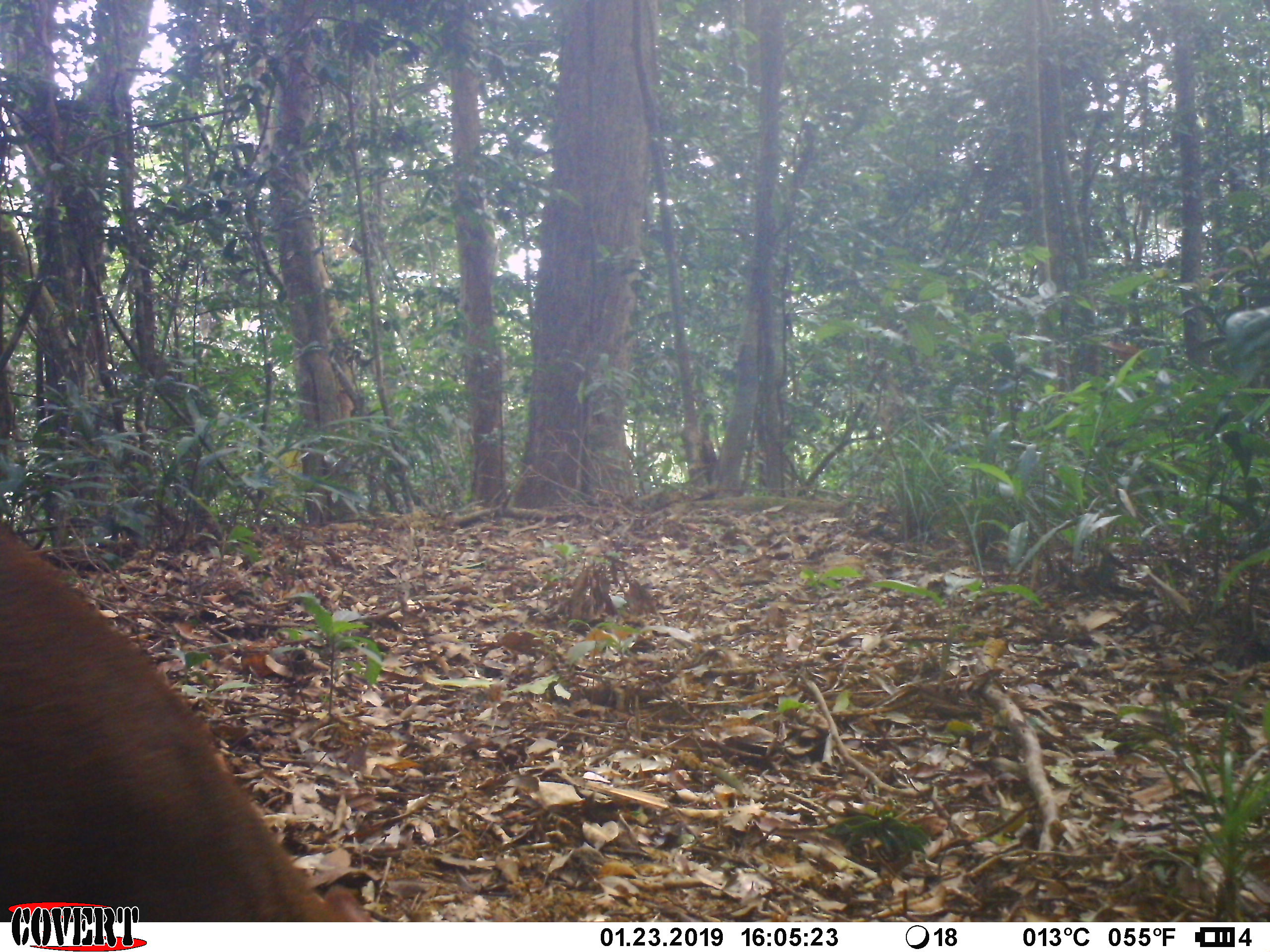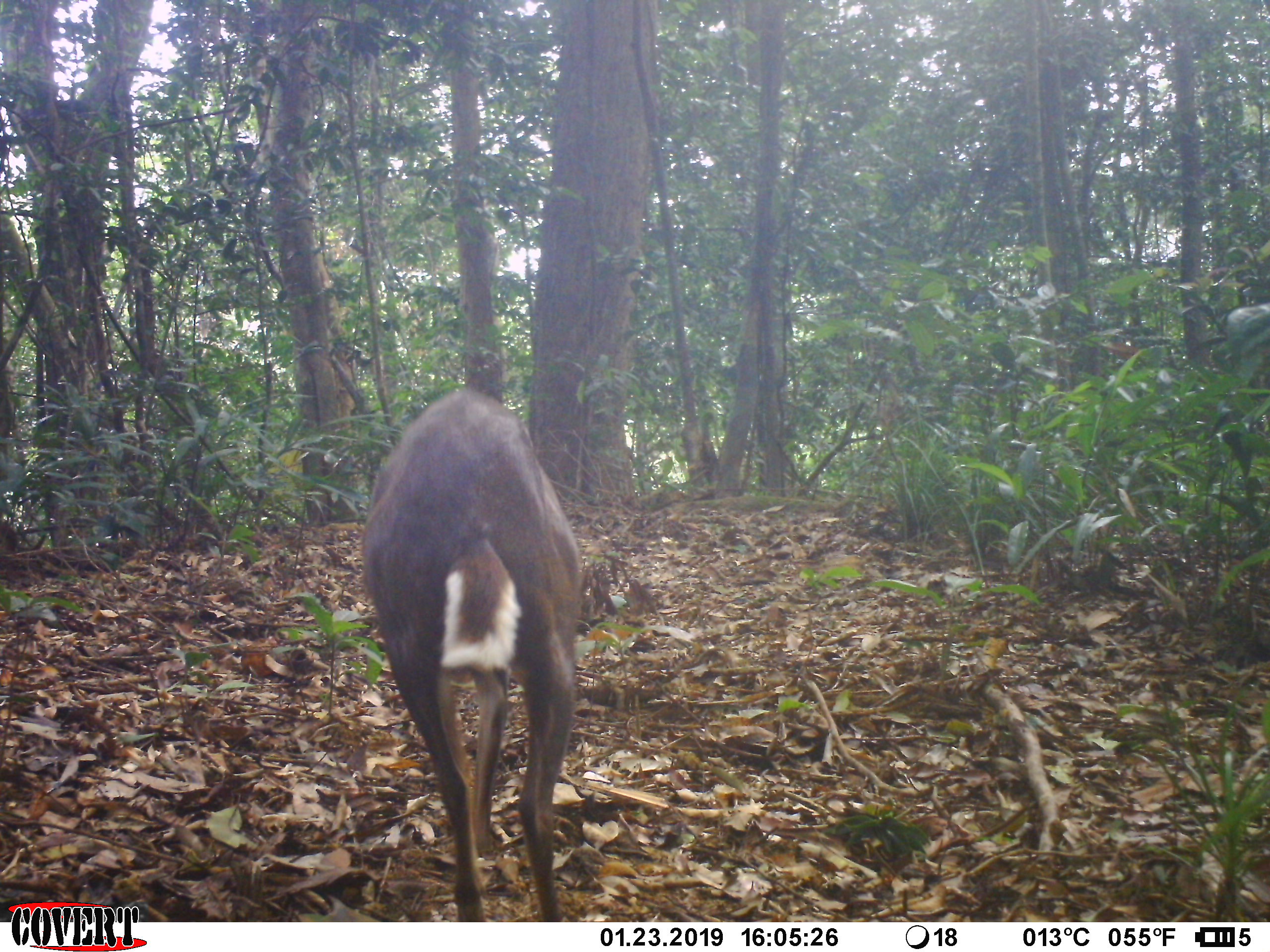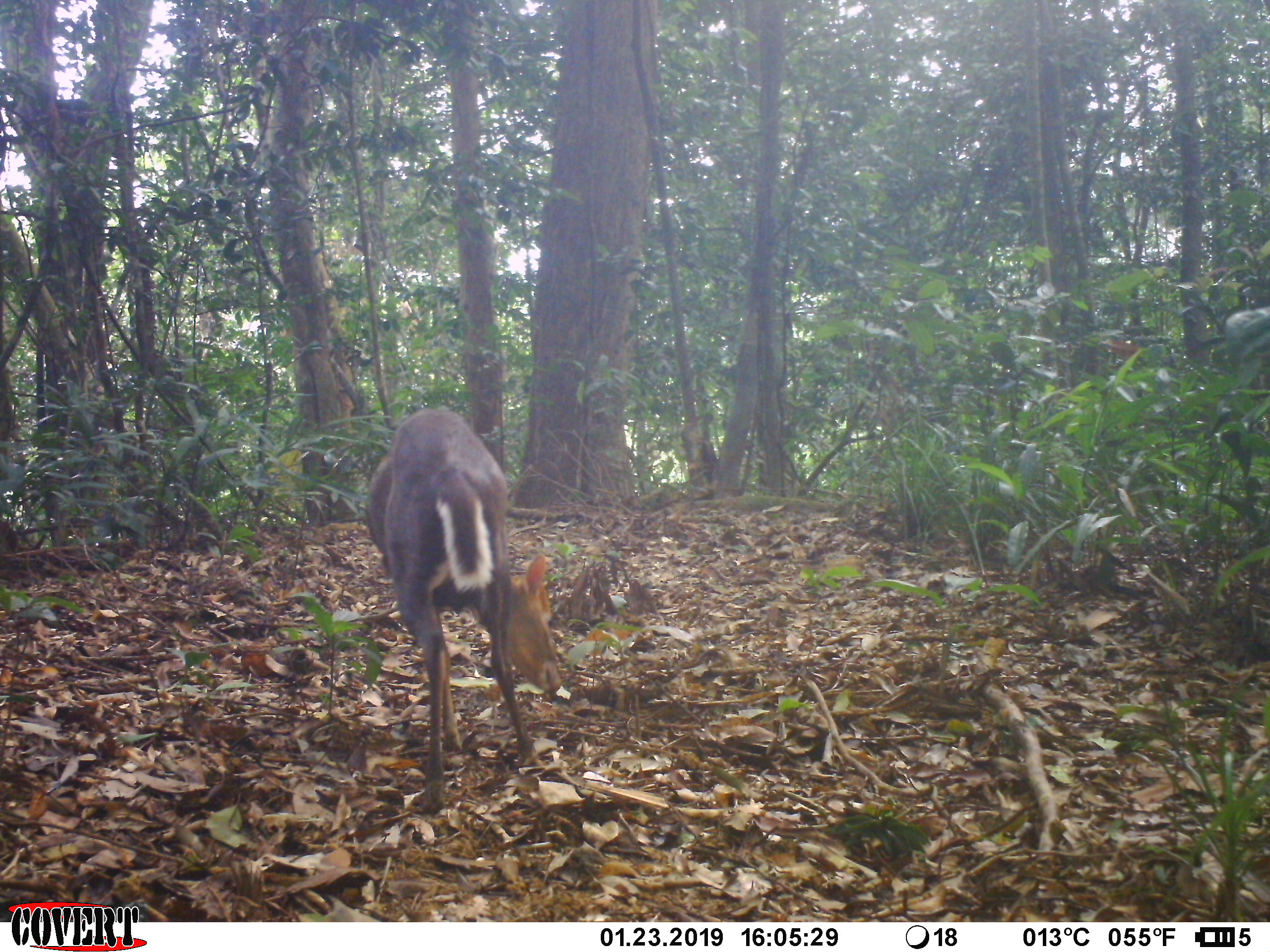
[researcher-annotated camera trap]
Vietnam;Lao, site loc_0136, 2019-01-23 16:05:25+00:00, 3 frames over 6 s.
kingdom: Animalia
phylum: Chordata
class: Mammalia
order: Artiodactyla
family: Cervidae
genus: Muntiacus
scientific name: Muntiacus rooseveltorum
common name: roosevelt's muntjac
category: roosevelts muntjac group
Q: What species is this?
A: Roosevelts muntjac group (roosevelt's muntjac) (Muntiacus rooseveltorum).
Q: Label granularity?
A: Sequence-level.